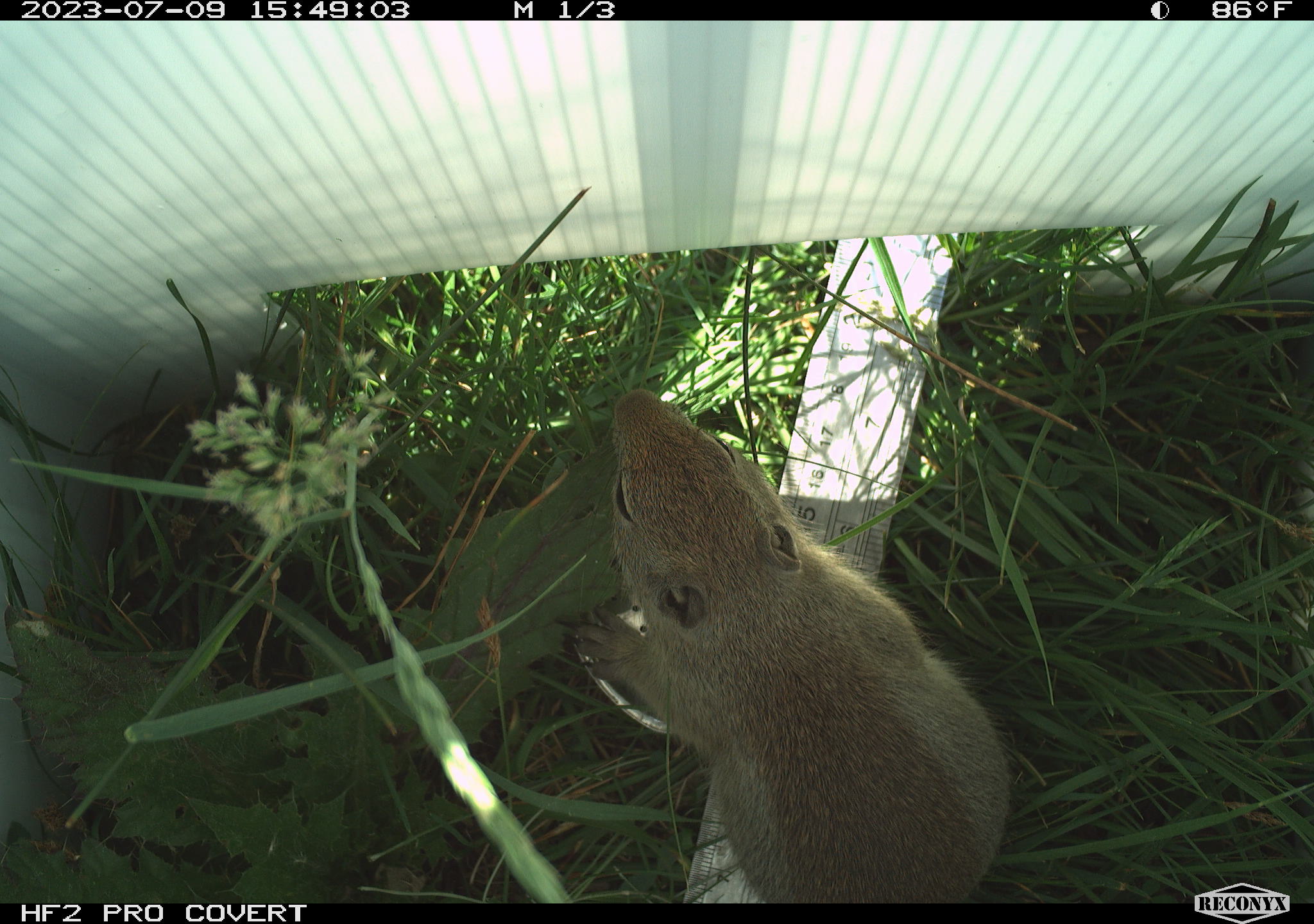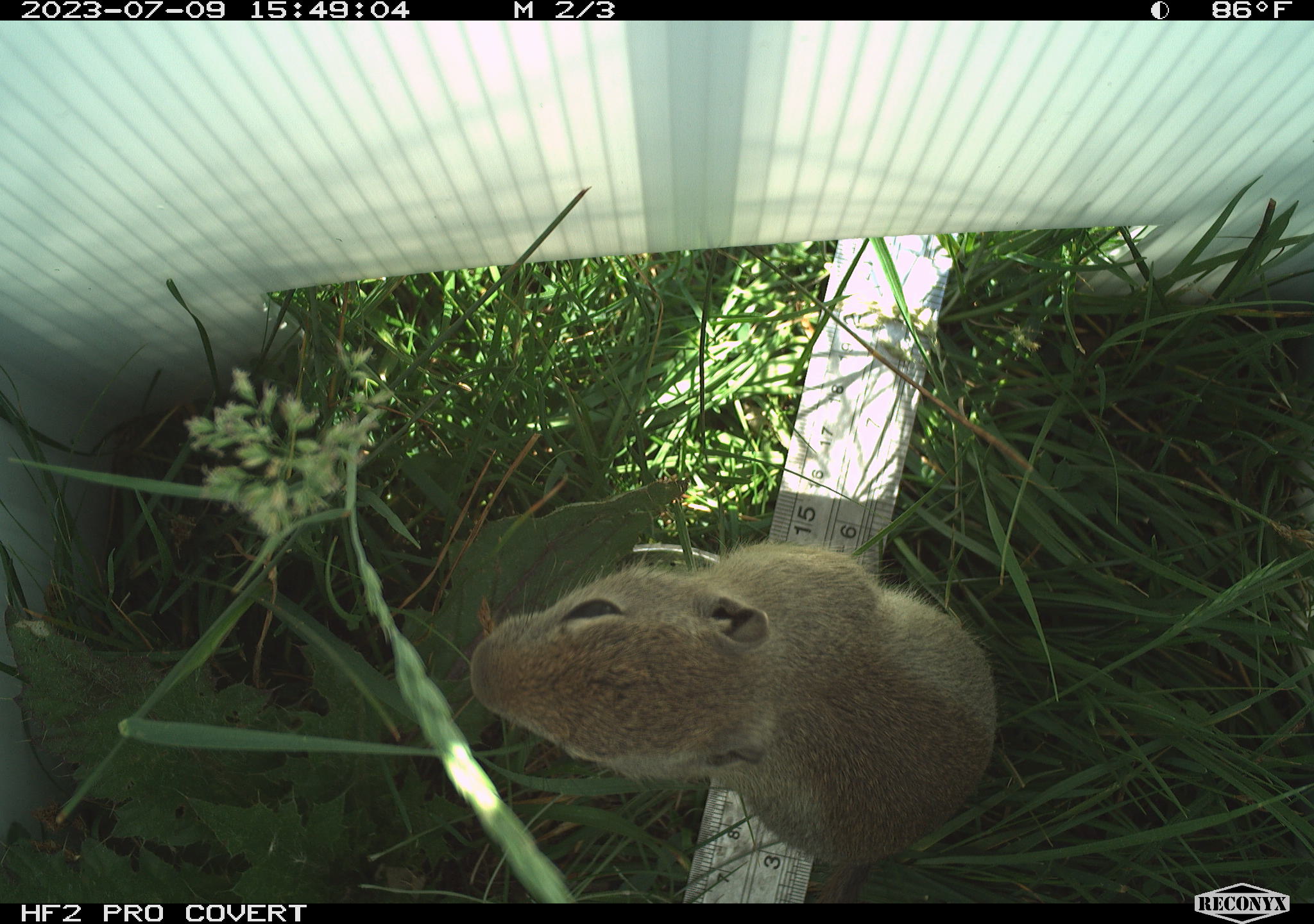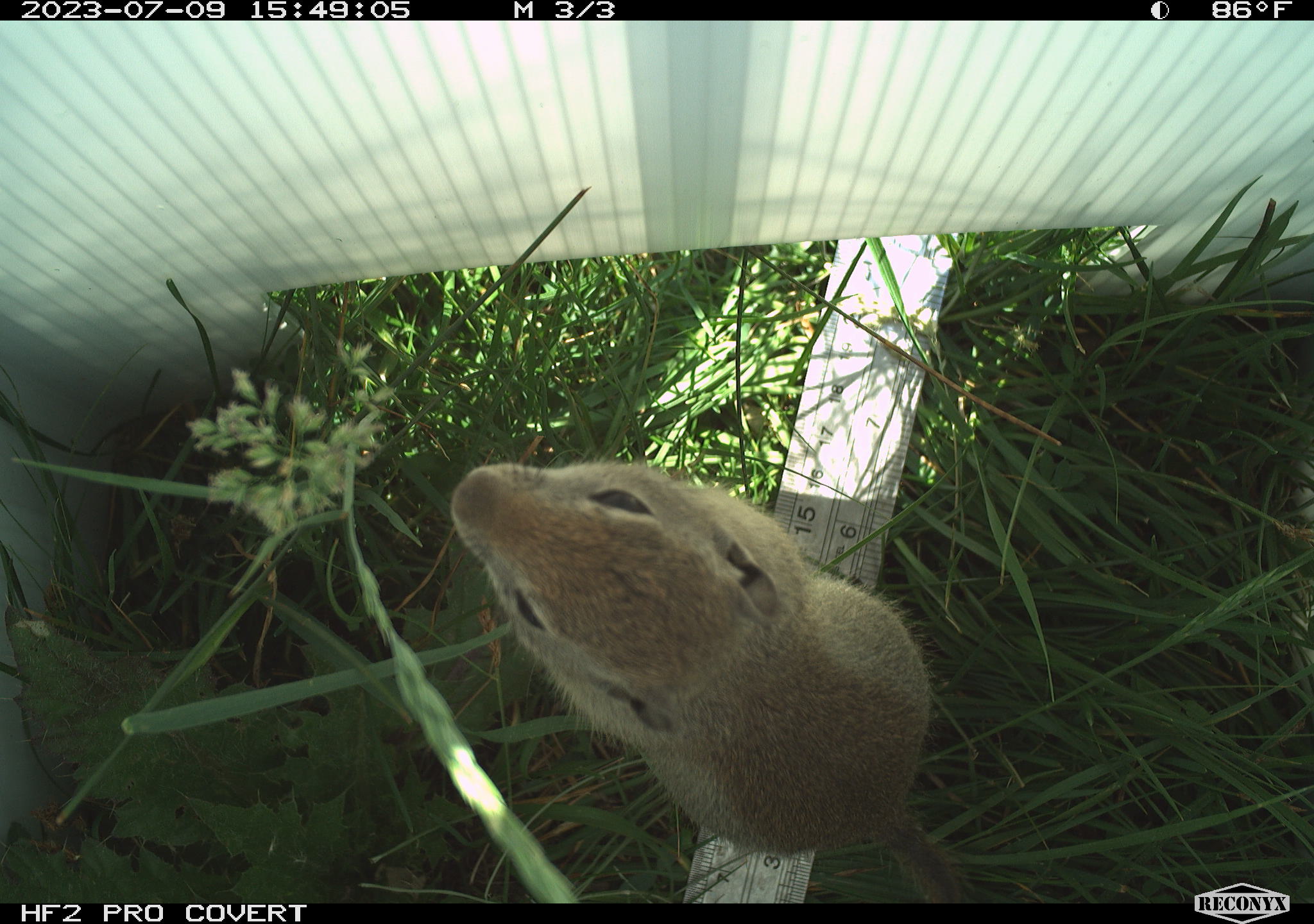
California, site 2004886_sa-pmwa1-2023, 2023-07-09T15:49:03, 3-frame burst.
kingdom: Animalia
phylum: Chordata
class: Mammalia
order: Rodentia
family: Sciuridae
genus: Urocitellus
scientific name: Urocitellus beldingi beldingi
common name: belding's ground squirrel